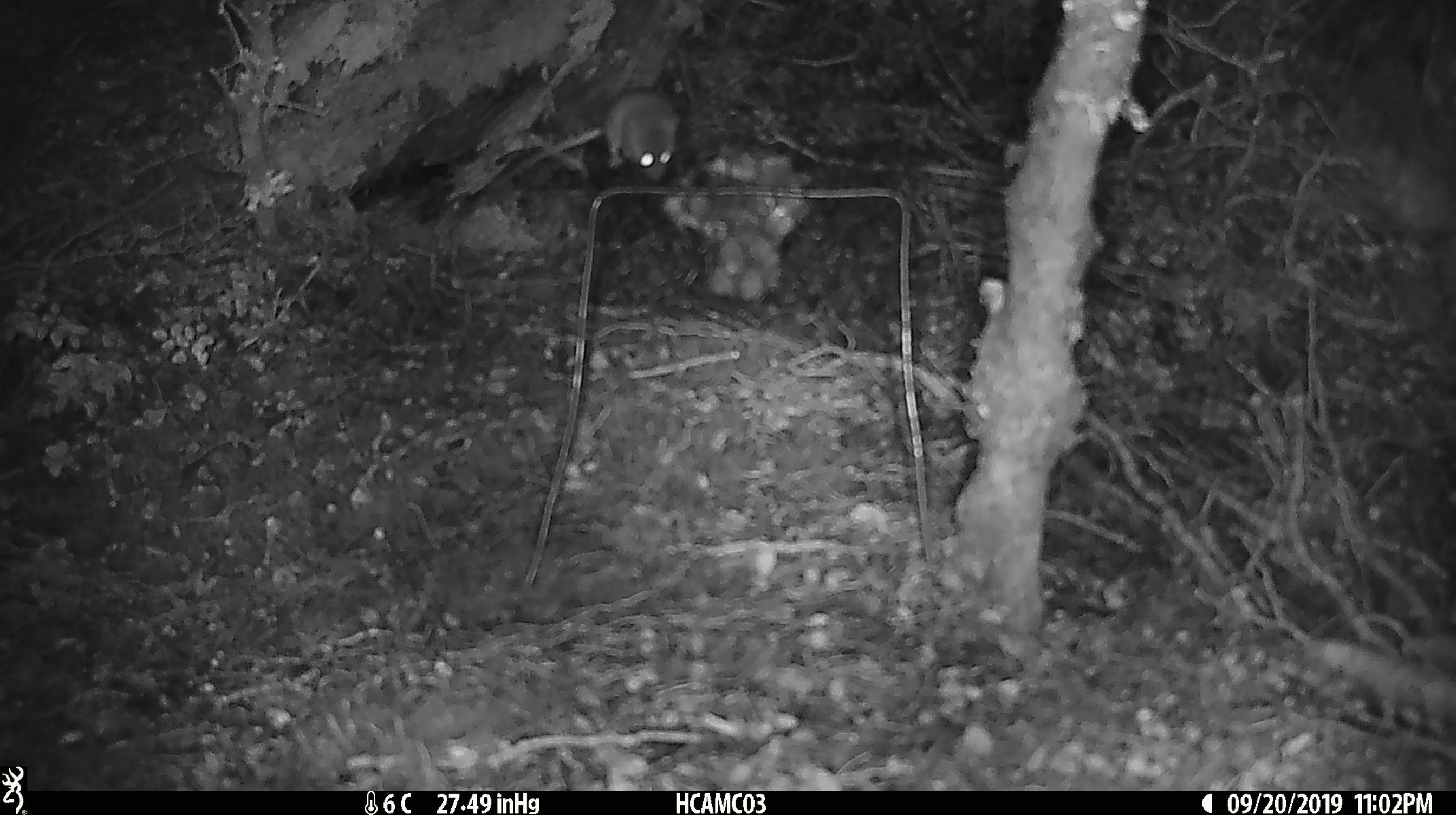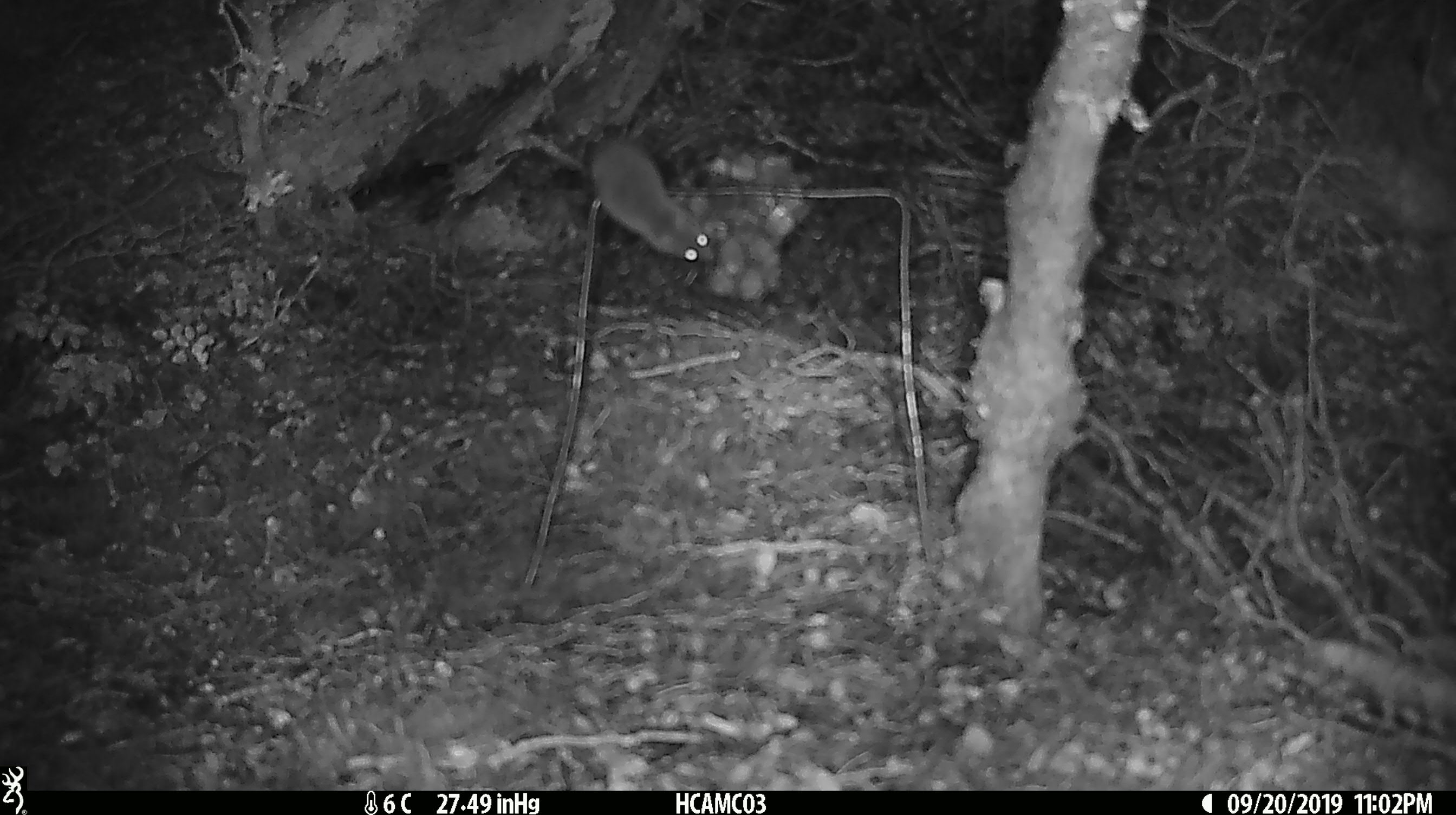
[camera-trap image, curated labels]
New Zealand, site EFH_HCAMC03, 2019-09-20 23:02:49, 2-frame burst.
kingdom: Animalia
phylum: Chordata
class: Mammalia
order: Rodentia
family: Muridae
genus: Mus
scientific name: Mus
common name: mouse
Mouse (Mus).